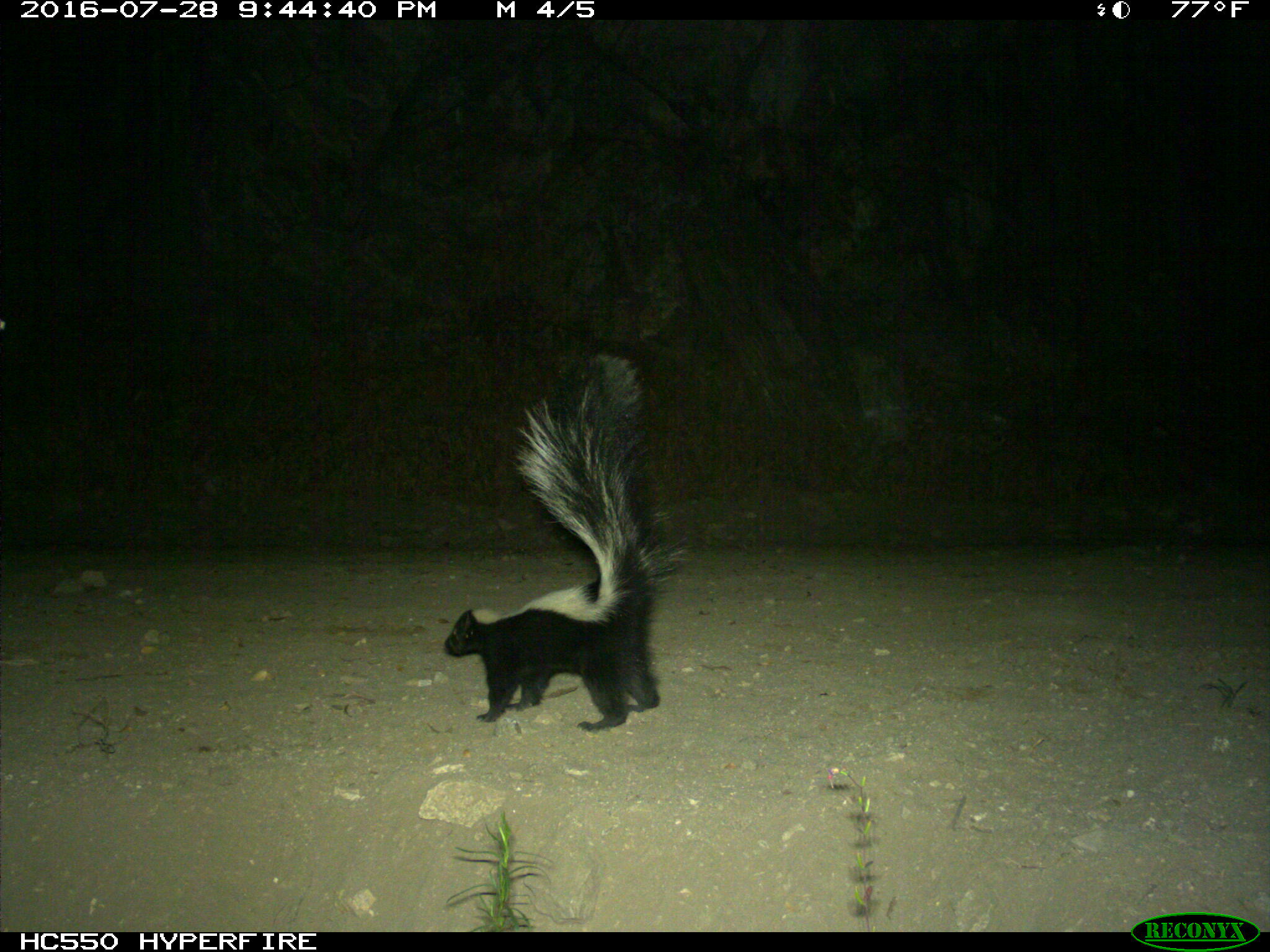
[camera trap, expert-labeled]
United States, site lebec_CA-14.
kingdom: Animalia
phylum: Chordata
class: Mammalia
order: Carnivora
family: Mephitidae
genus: Mephitis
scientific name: Mephitis mephitis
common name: striped skunk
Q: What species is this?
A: Mephitis mephitis (striped skunk).